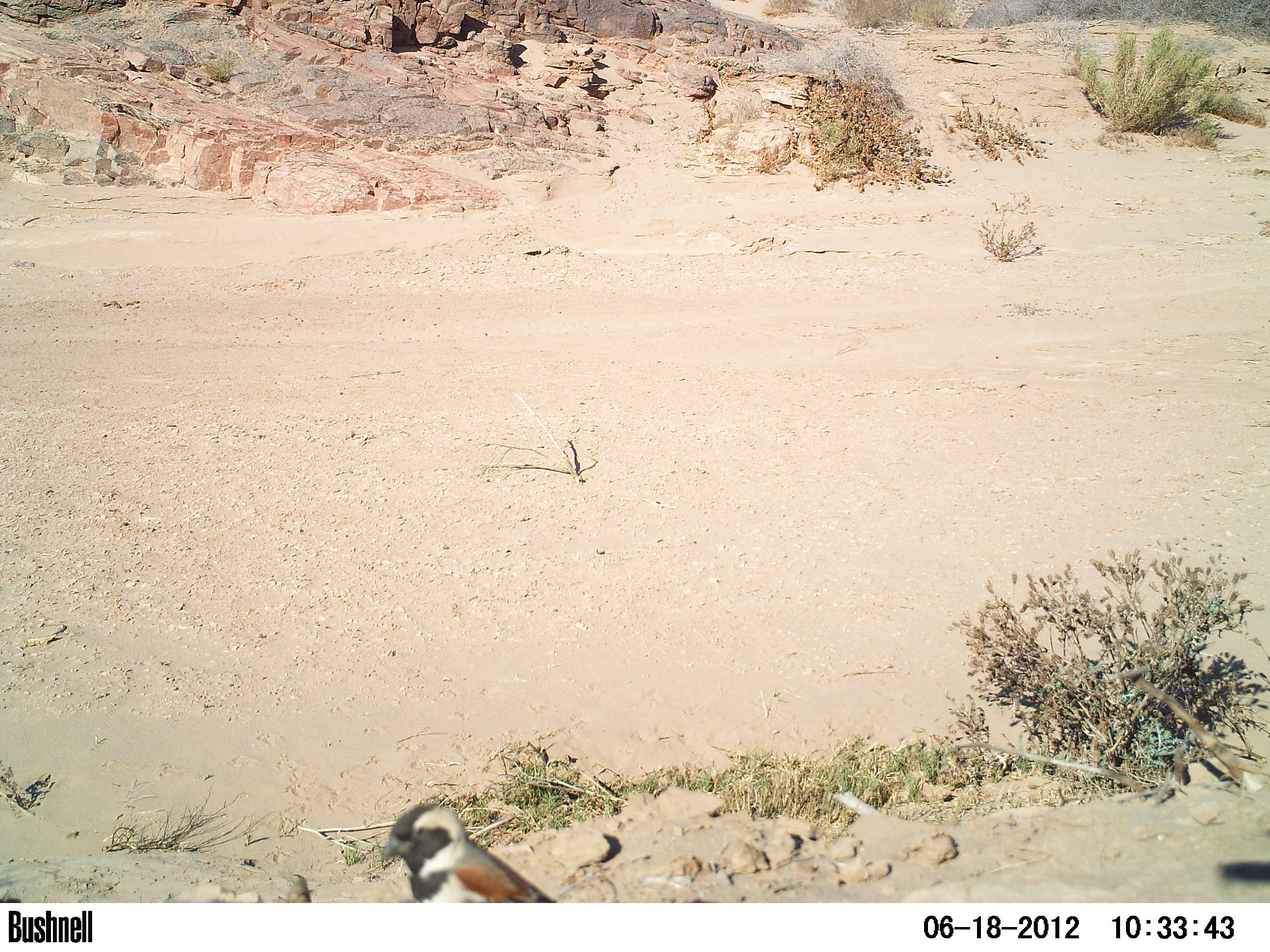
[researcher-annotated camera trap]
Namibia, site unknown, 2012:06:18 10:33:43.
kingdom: Animalia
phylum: Chordata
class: Aves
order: Galliformes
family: Numididae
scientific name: Numididae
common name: guineafowl